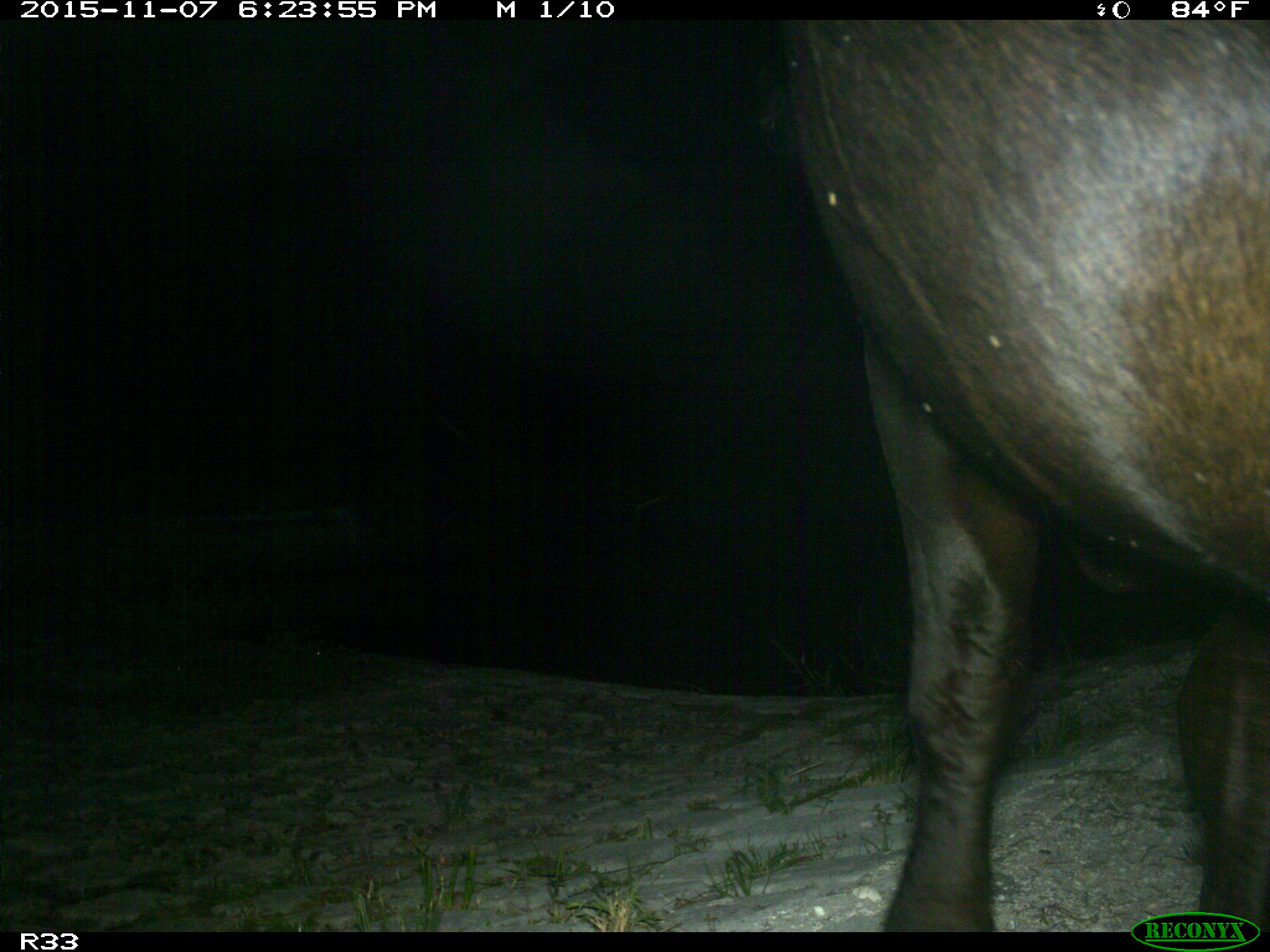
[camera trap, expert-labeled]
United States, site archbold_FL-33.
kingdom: Animalia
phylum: Chordata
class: Mammalia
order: Artiodactyla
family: Bovidae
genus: Bos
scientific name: Bos taurus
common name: domestic cow